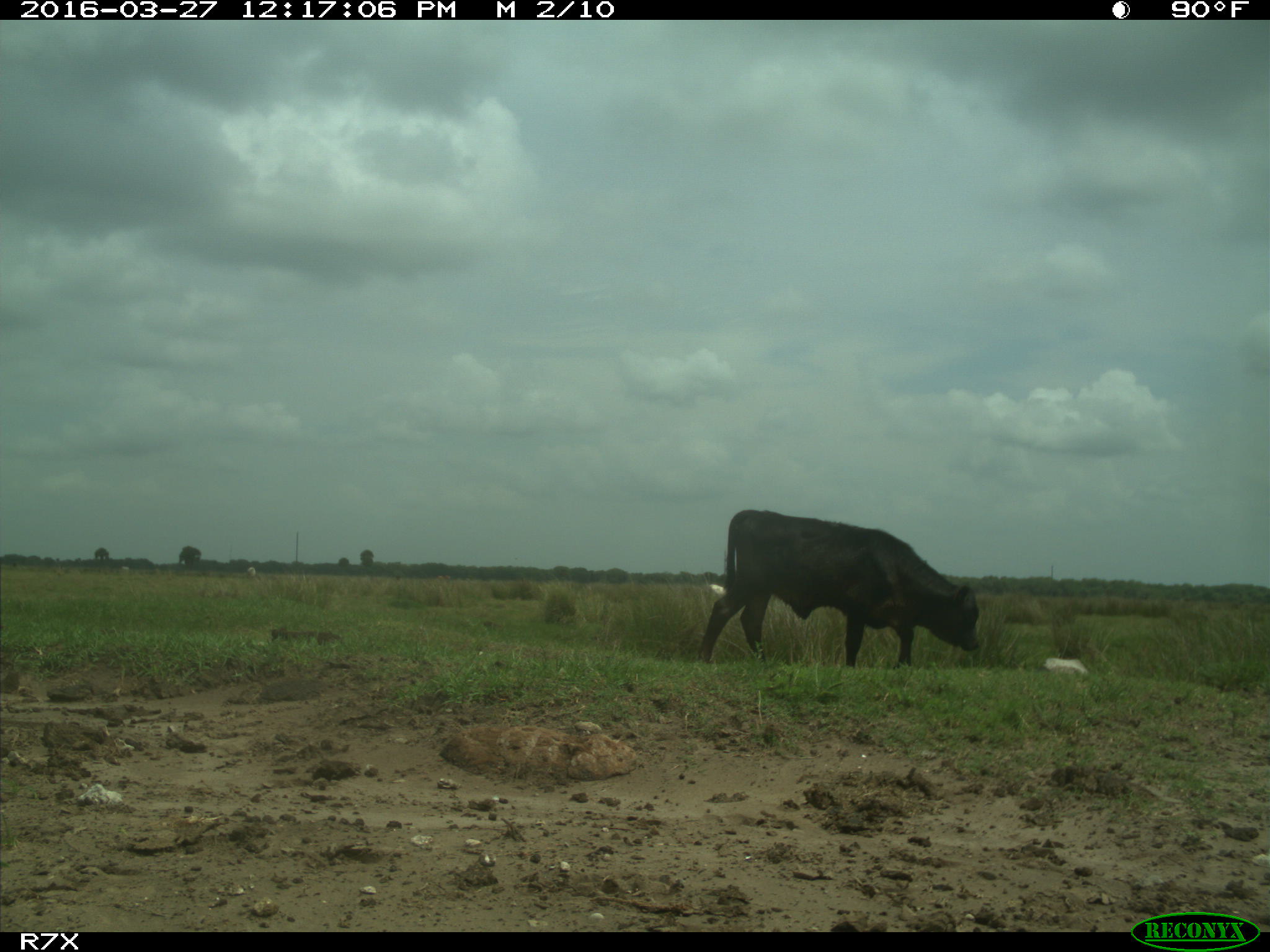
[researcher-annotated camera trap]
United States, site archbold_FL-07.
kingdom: Animalia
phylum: Chordata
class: Mammalia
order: Artiodactyla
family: Bovidae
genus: Bos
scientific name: Bos taurus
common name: domestic cow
Bos taurus (domestic cow).